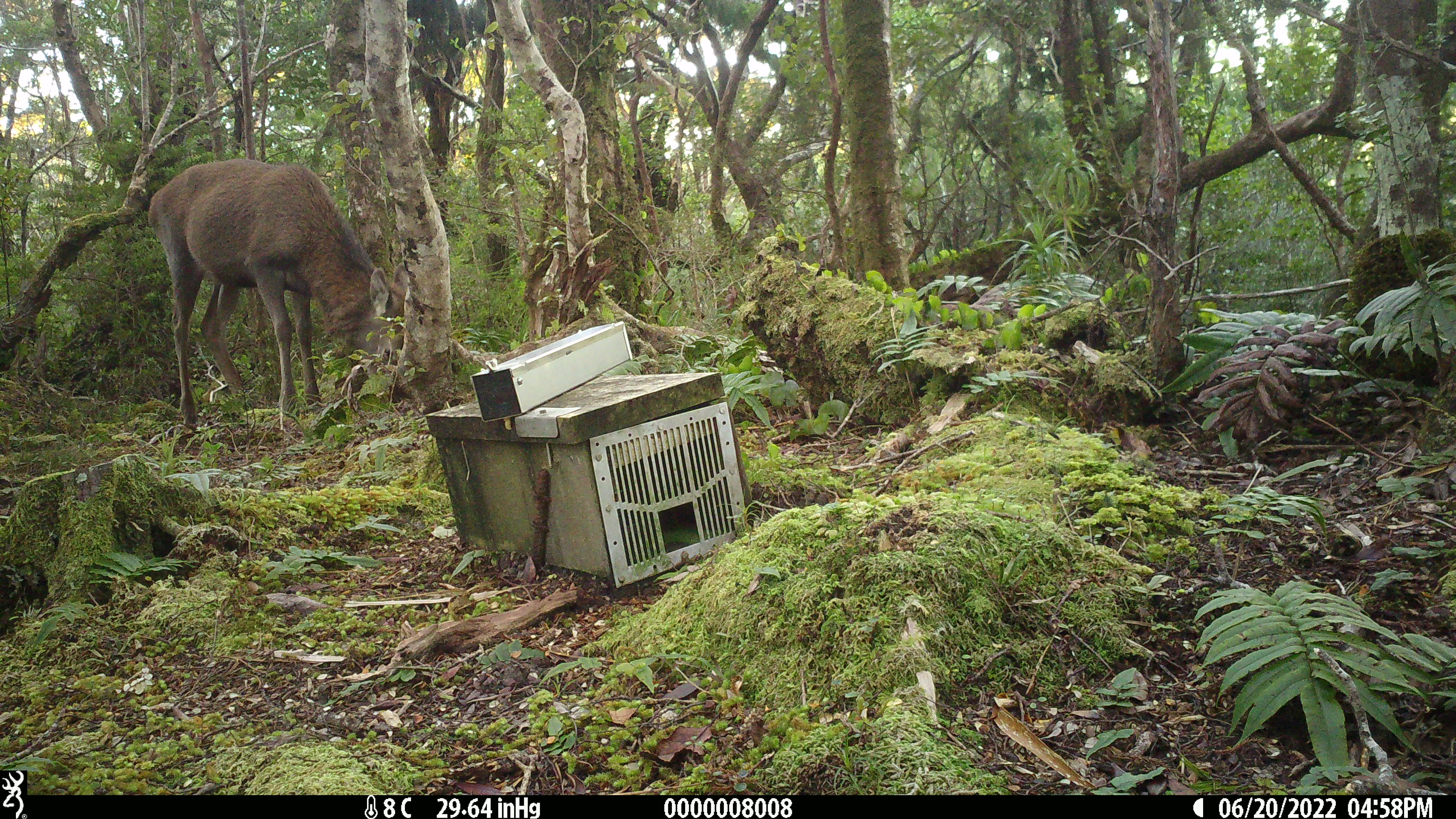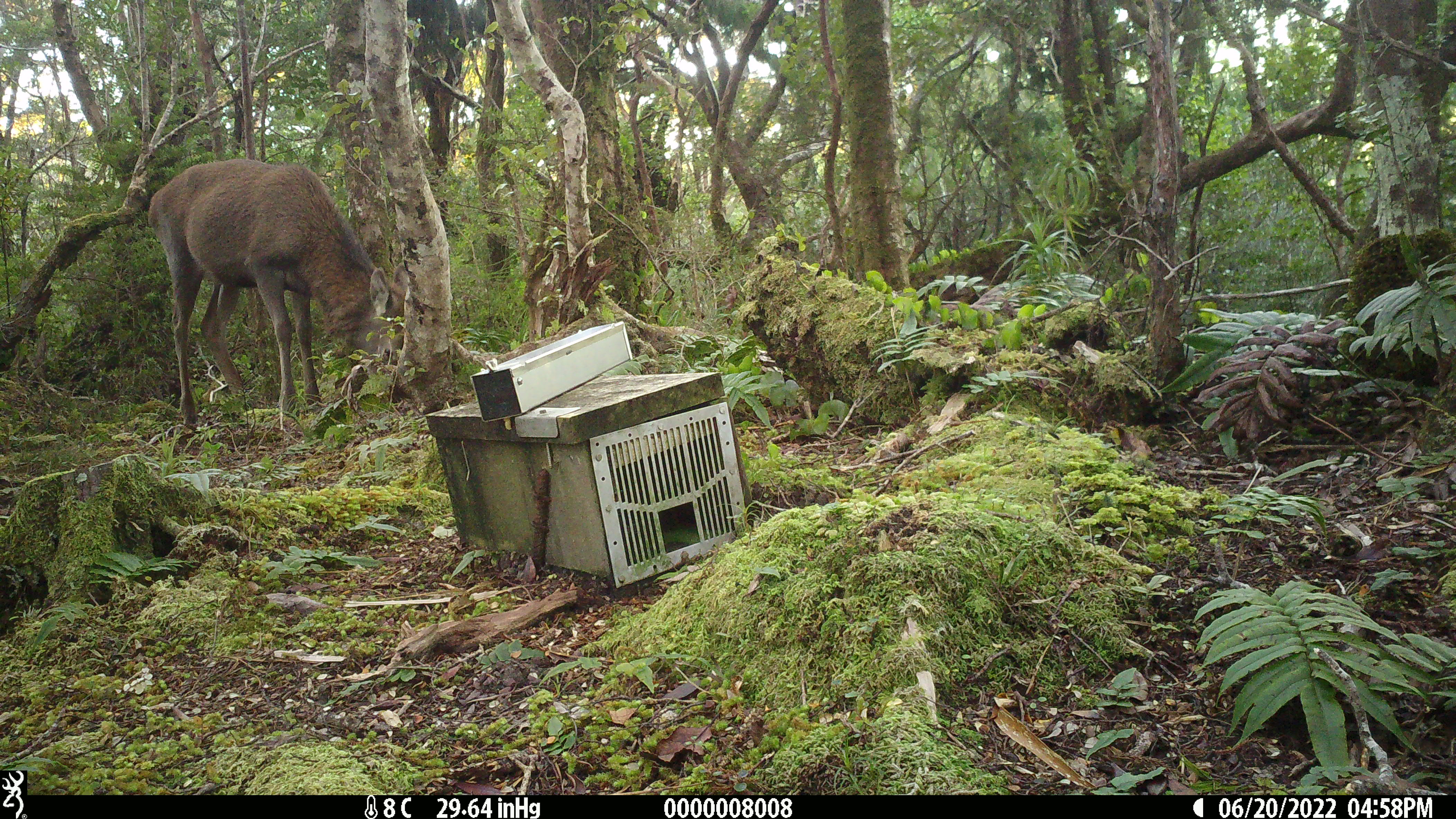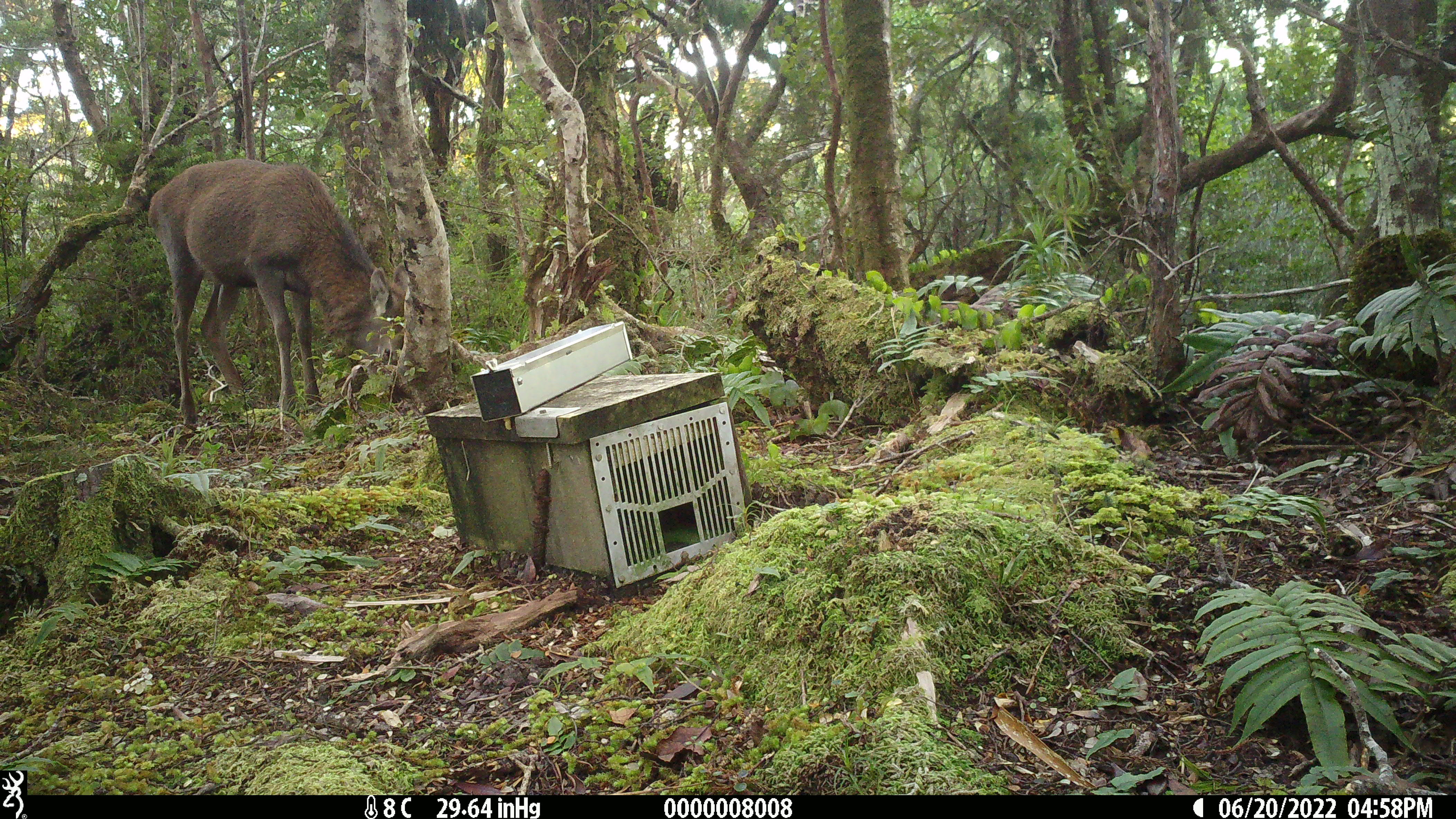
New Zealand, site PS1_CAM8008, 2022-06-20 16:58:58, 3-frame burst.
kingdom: Animalia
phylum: Chordata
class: Mammalia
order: Artiodactyla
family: Cervidae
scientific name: Cervidae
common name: deer